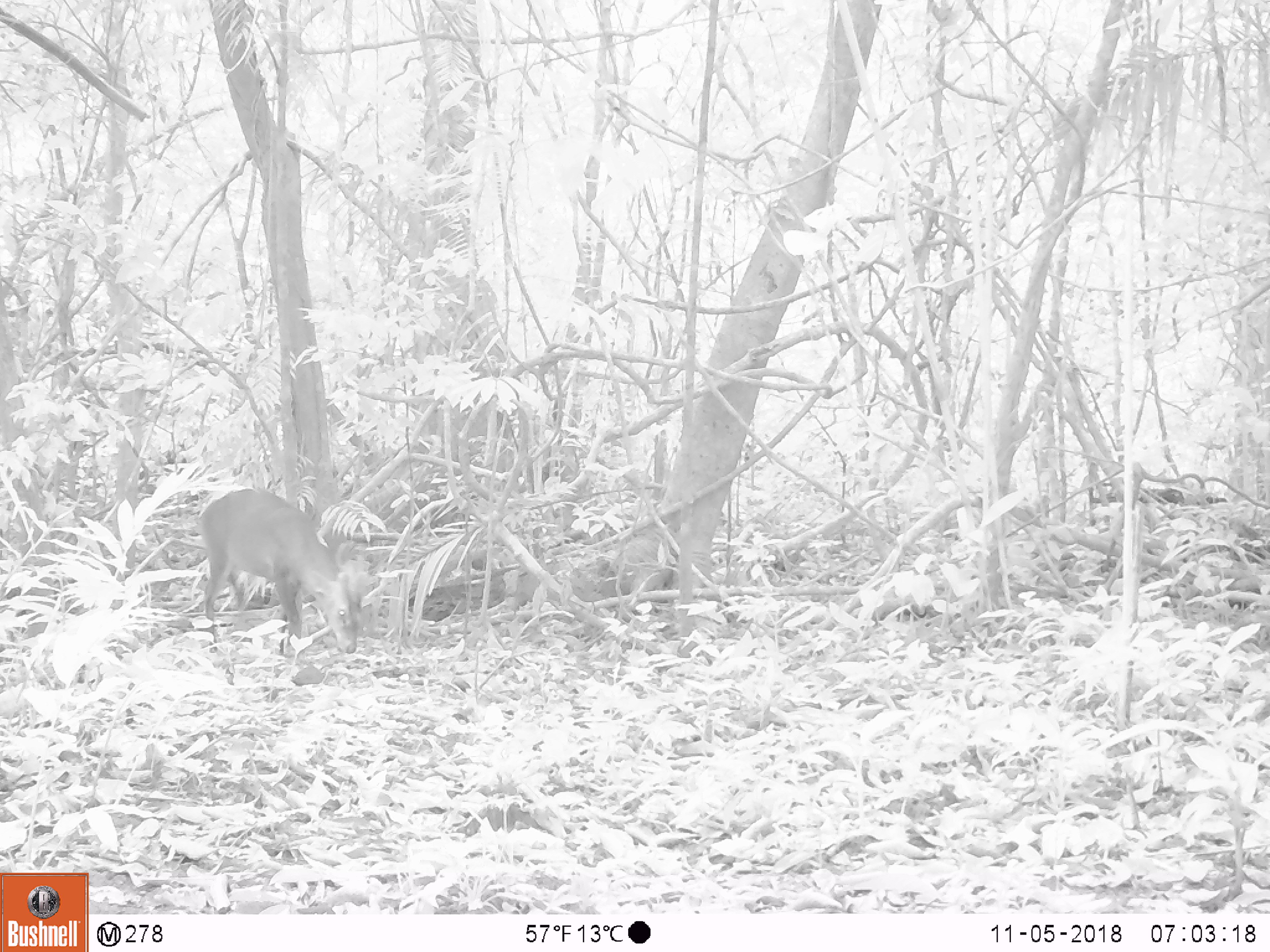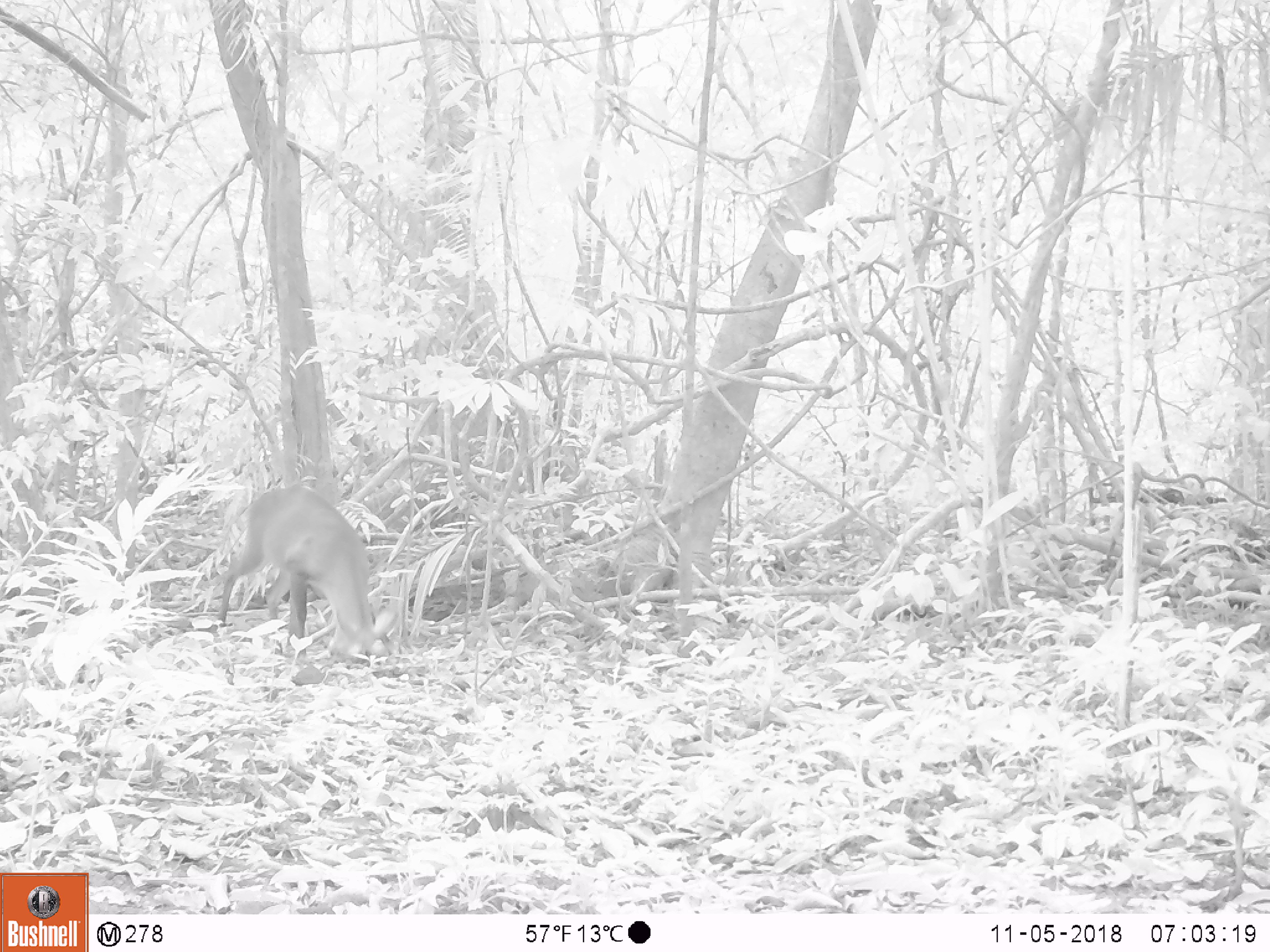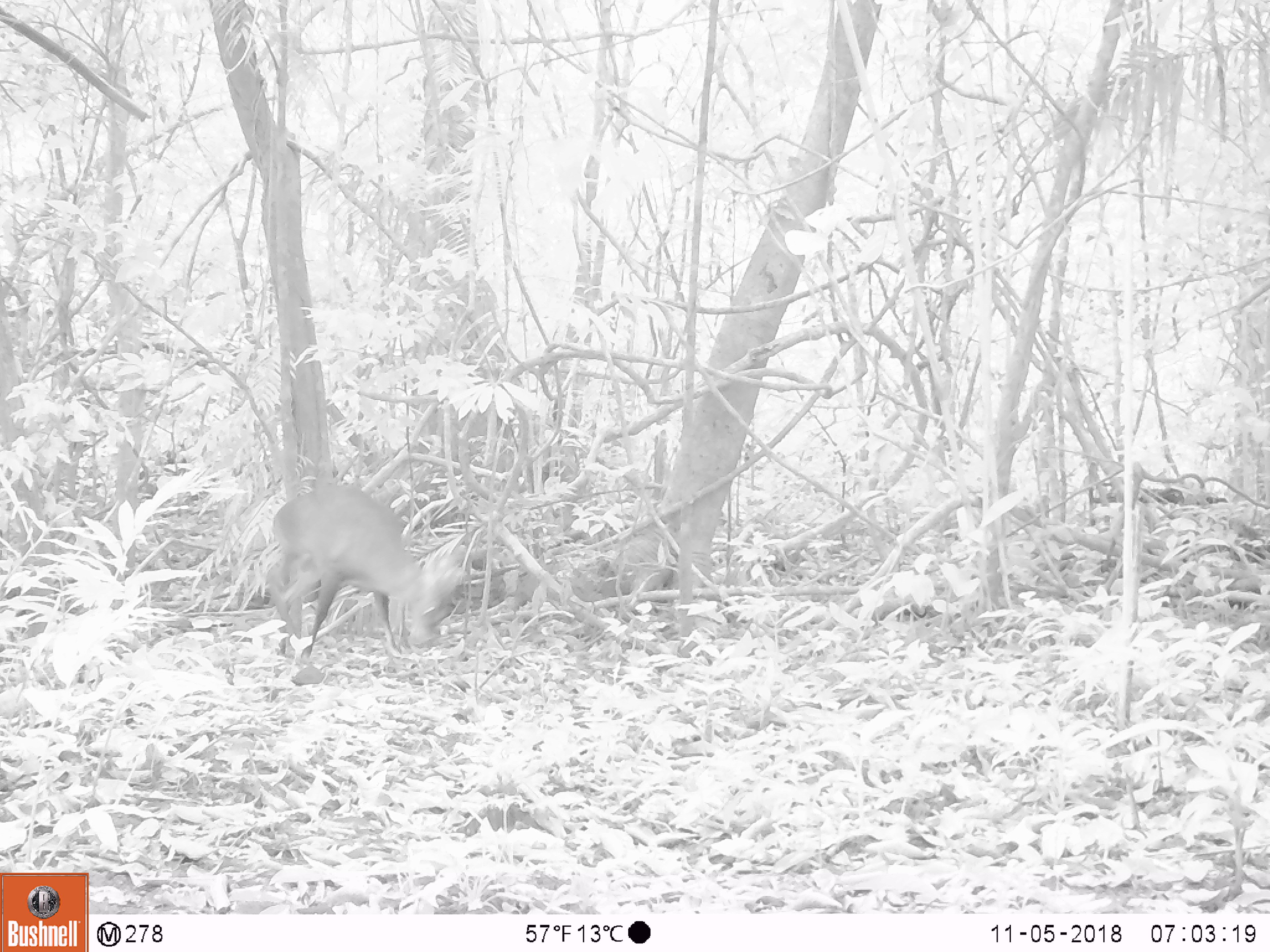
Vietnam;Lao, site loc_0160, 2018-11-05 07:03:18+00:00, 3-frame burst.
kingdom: Animalia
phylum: Chordata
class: Mammalia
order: Artiodactyla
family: Cervidae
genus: Muntiacus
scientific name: Muntiacus vuquangensis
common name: large-antlered muntjac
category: large antlered muntjac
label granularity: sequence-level